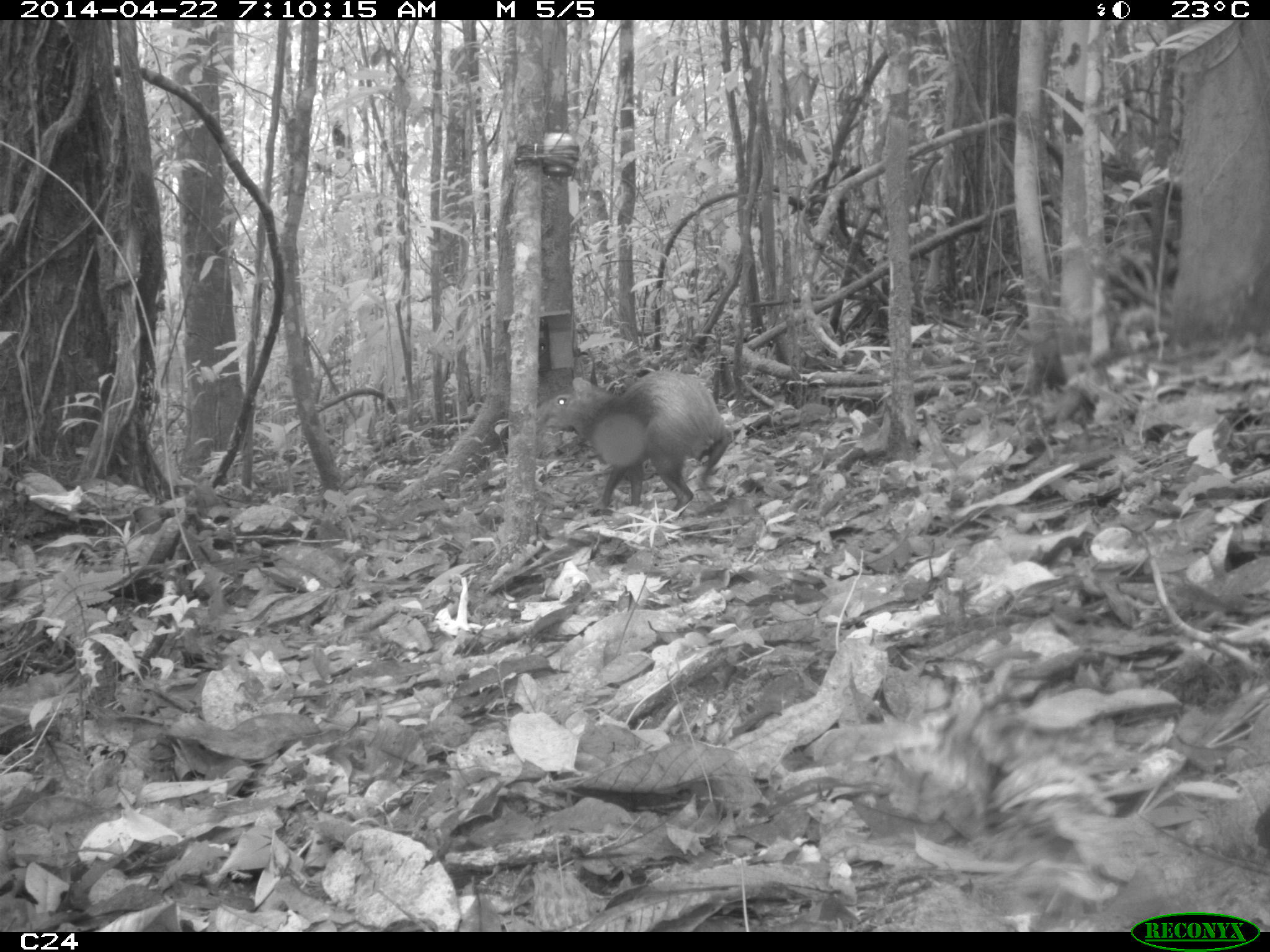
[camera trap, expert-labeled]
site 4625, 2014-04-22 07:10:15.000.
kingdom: Animalia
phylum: Chordata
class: Mammalia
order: Rodentia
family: Dasyproctidae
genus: Dasyprocta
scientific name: Dasyprocta leporina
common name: red-rumped agouti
Dasyprocta leporina (red-rumped agouti), count 1, age adult.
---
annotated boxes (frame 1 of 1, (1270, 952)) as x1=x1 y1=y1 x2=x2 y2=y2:
dasyprocta leporina: x1=535 y1=369 x2=732 y2=515